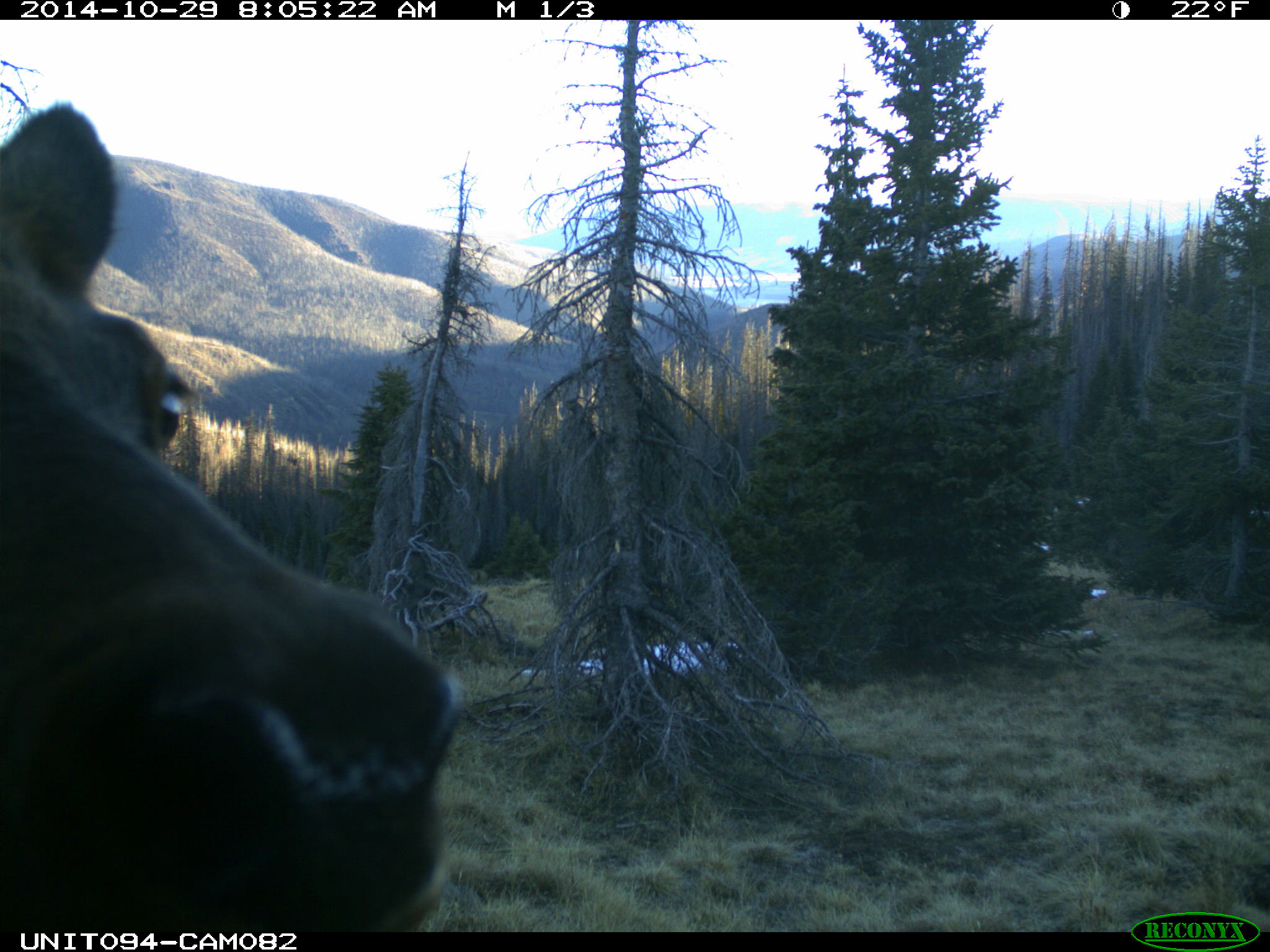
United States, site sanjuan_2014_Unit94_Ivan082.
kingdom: Animalia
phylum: Chordata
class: Mammalia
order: Artiodactyla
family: Cervidae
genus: Cervus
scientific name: Cervus elaphus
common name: red deer